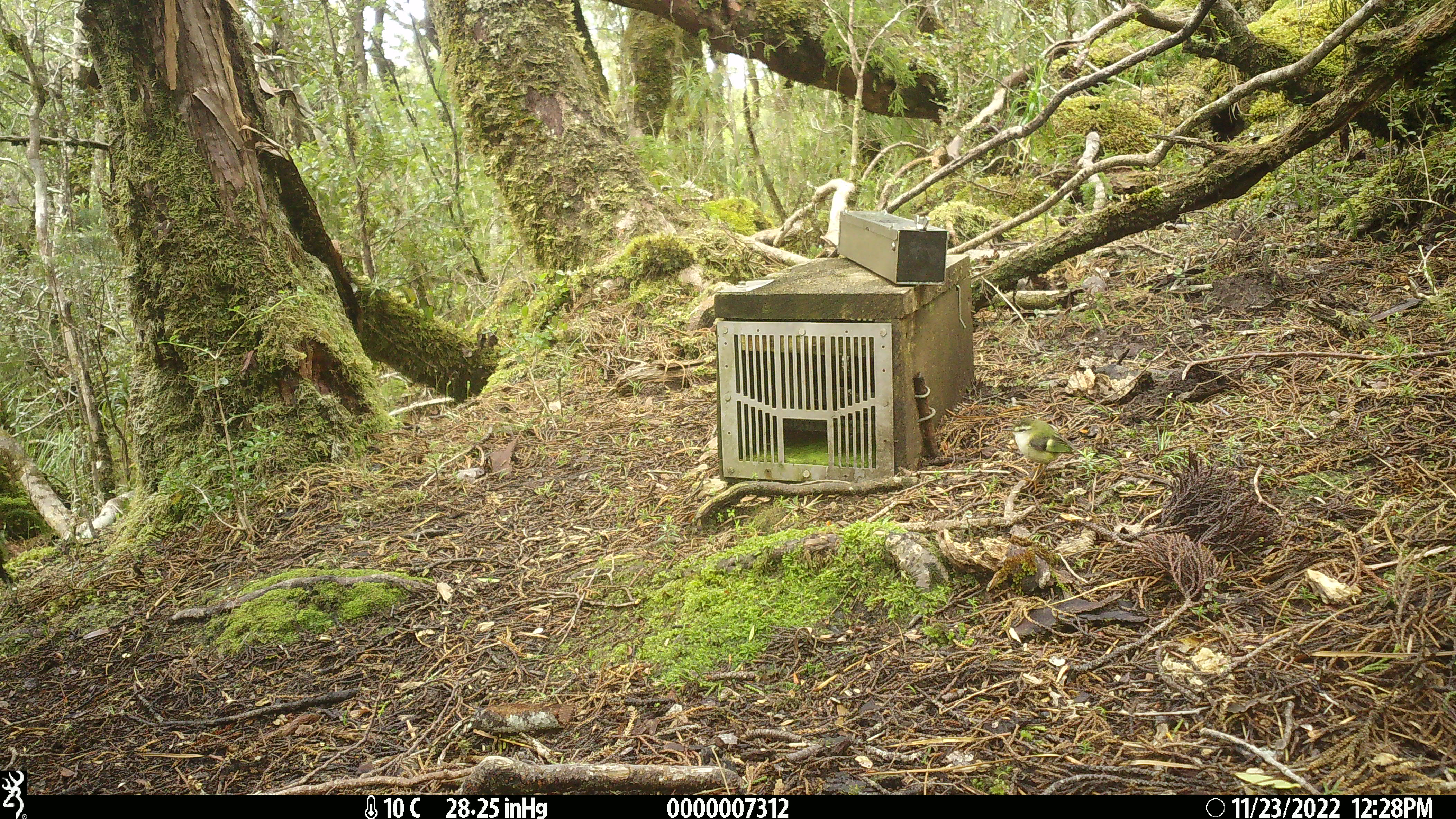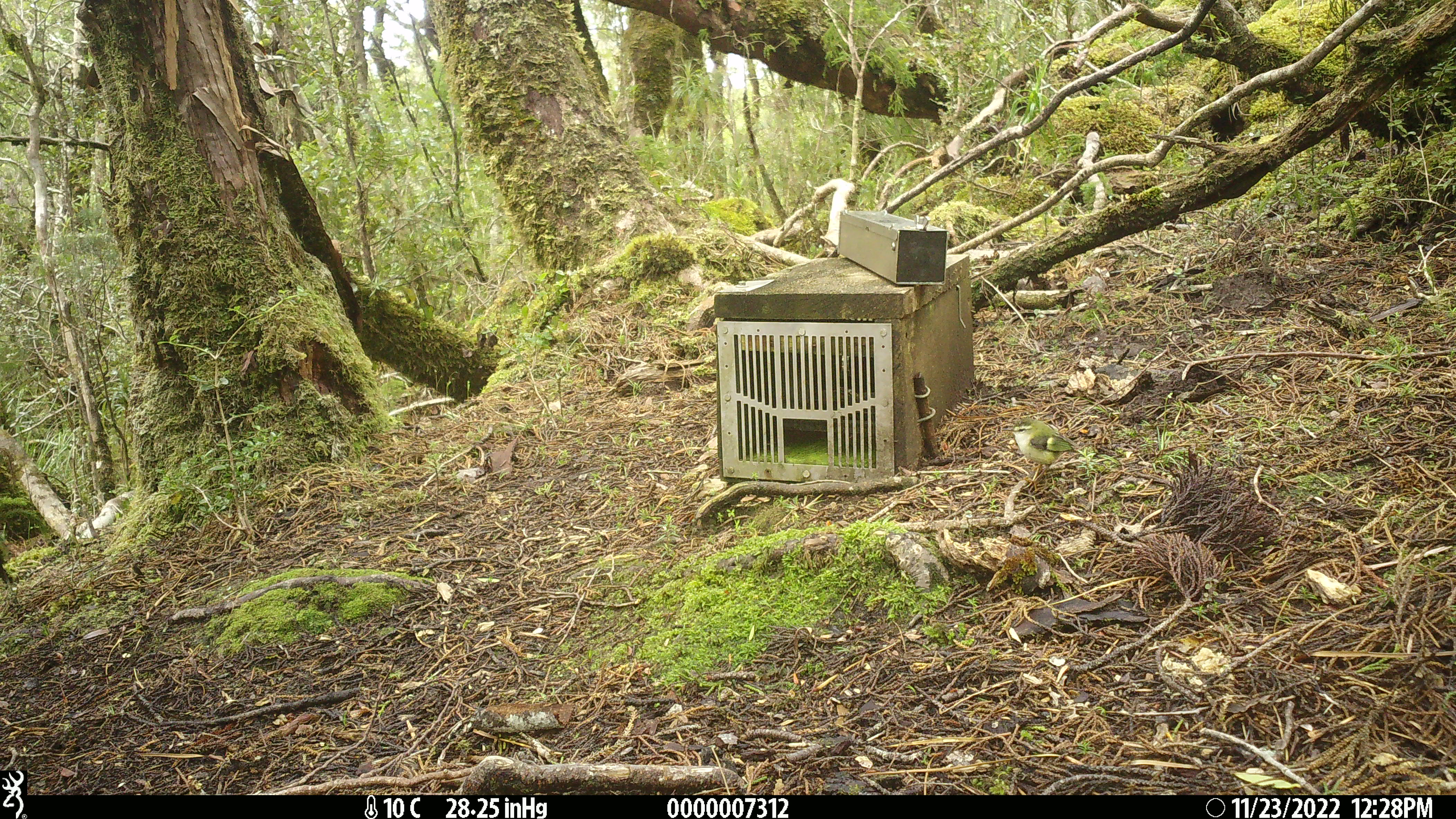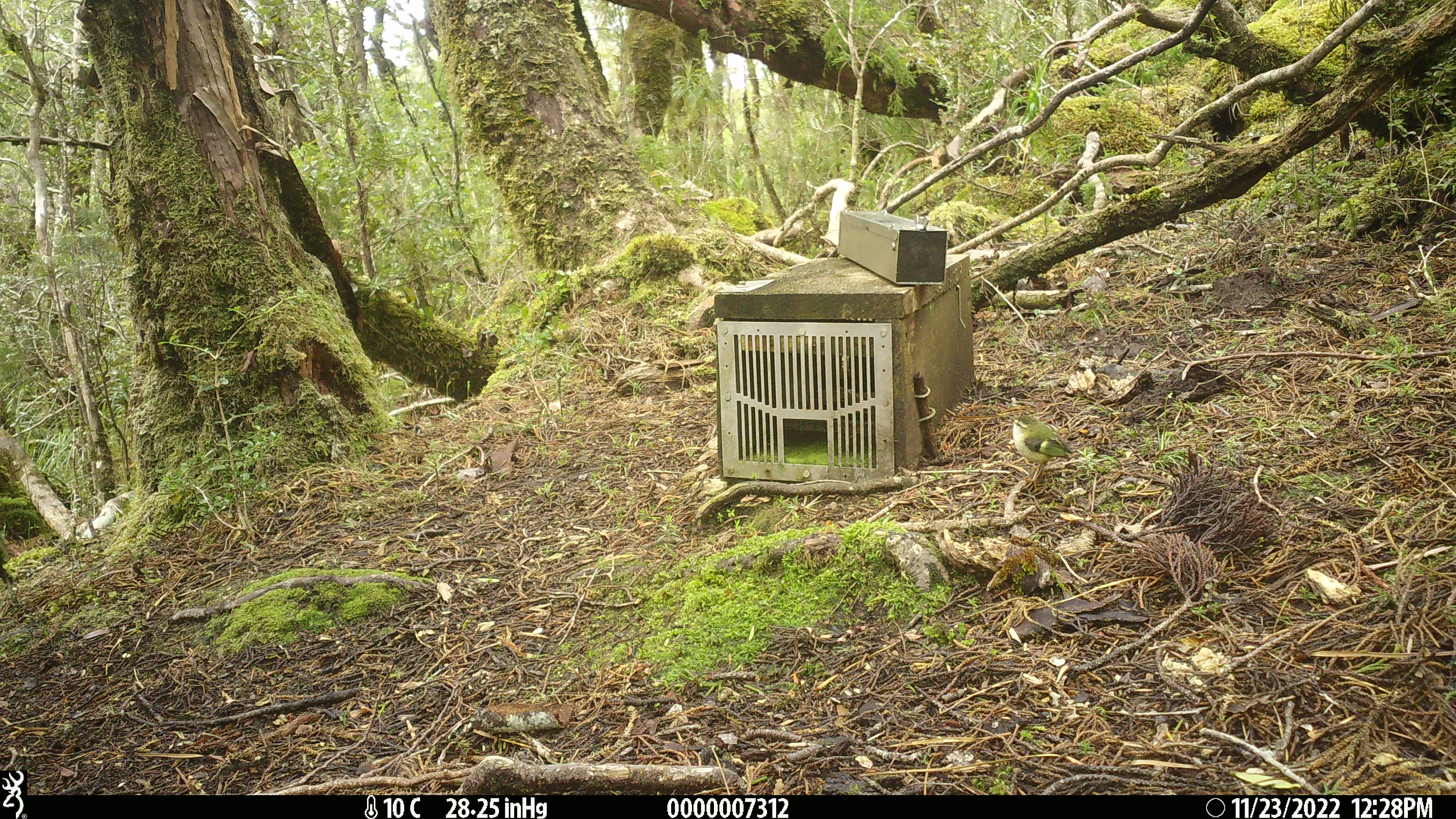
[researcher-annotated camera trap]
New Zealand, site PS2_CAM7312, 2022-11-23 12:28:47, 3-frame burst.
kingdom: Animalia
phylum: Chordata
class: Aves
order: Passeriformes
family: Acanthisittidae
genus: Acanthisitta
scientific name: Acanthisitta chloris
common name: rifleman